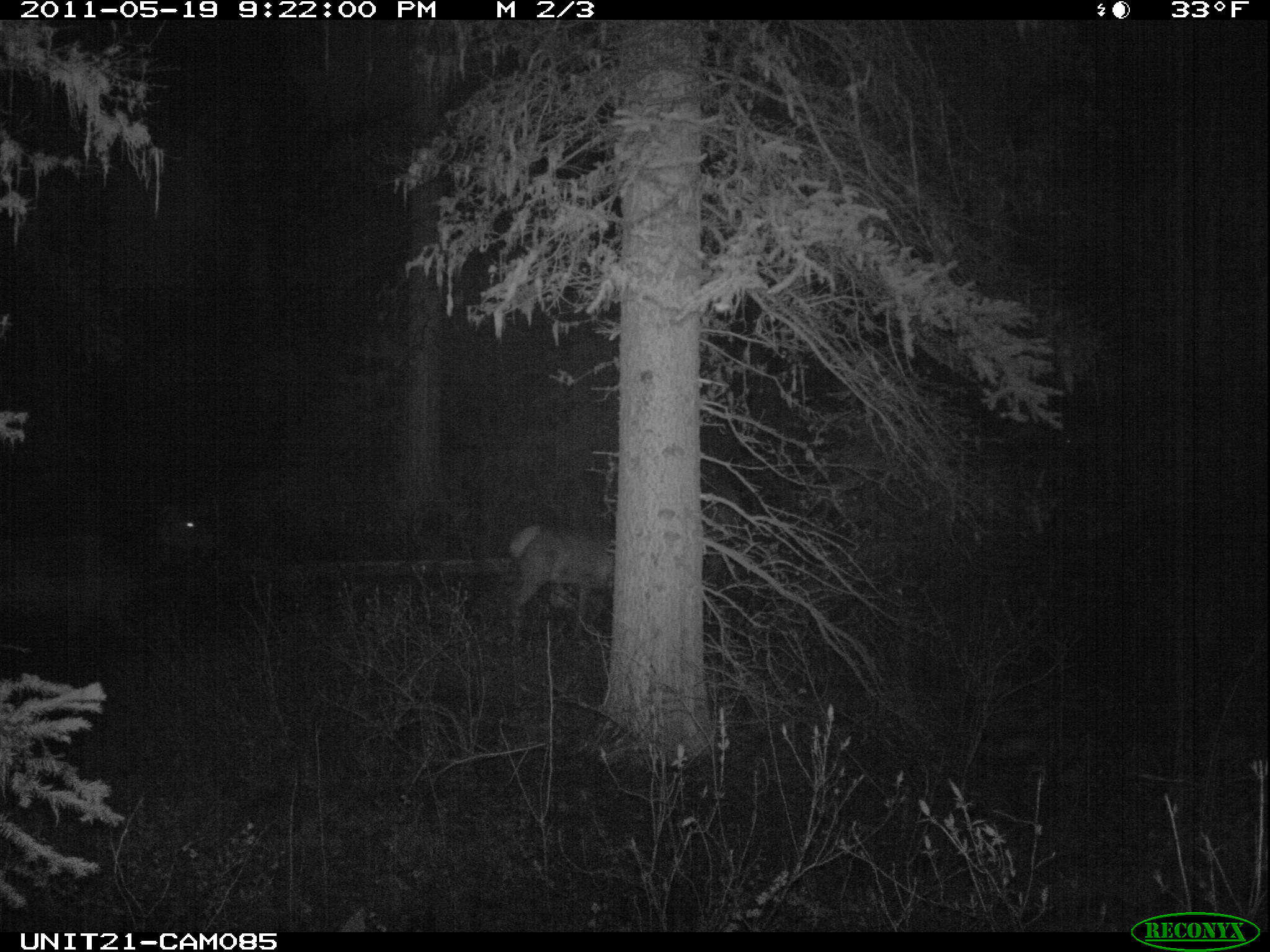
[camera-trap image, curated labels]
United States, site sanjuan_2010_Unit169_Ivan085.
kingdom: Animalia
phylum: Chordata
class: Mammalia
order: Artiodactyla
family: Cervidae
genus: Cervus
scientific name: Cervus elaphus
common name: red deer